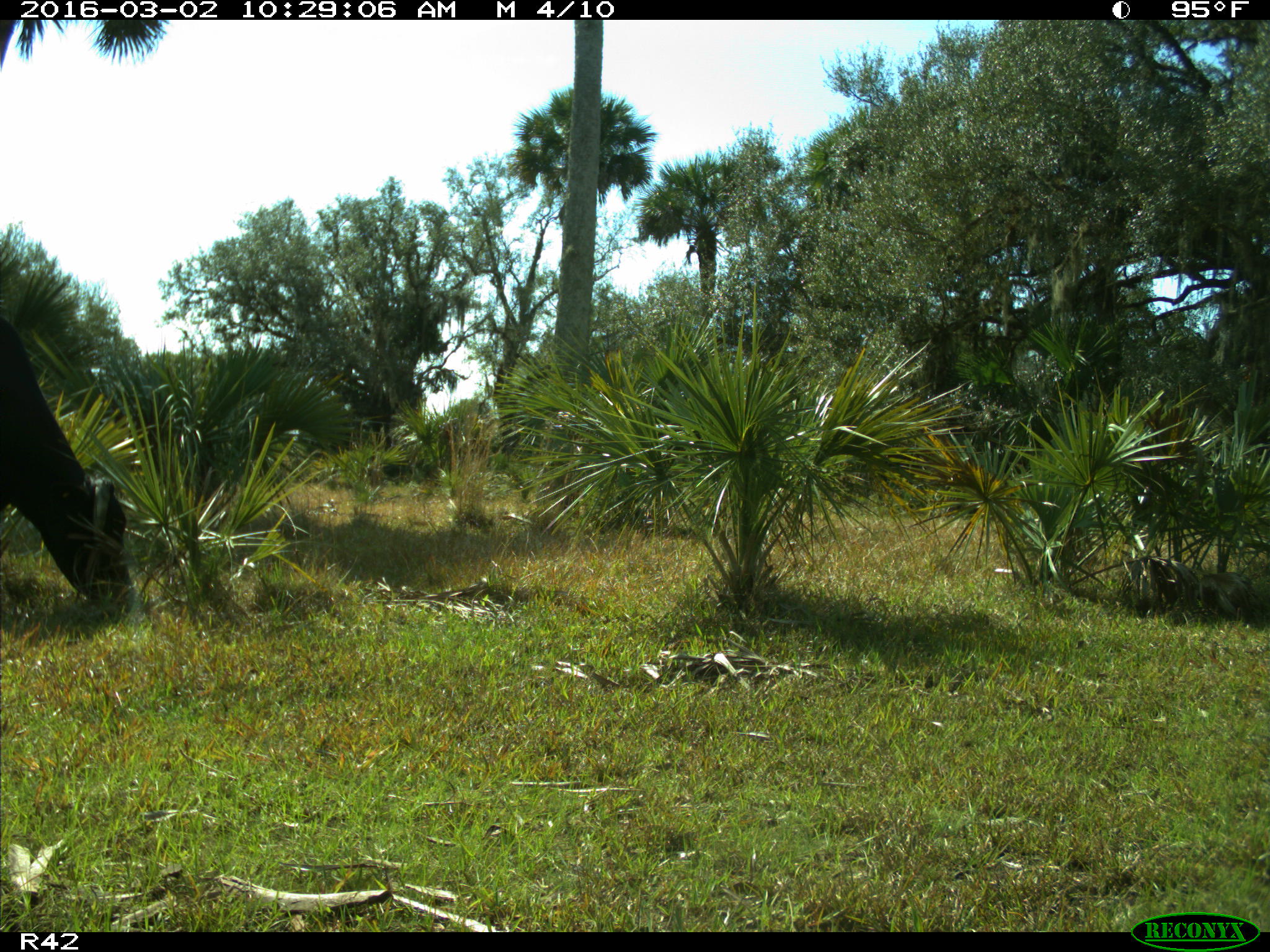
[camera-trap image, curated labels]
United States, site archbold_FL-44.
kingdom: Animalia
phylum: Chordata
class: Mammalia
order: Artiodactyla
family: Bovidae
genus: Bos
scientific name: Bos taurus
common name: domestic cow